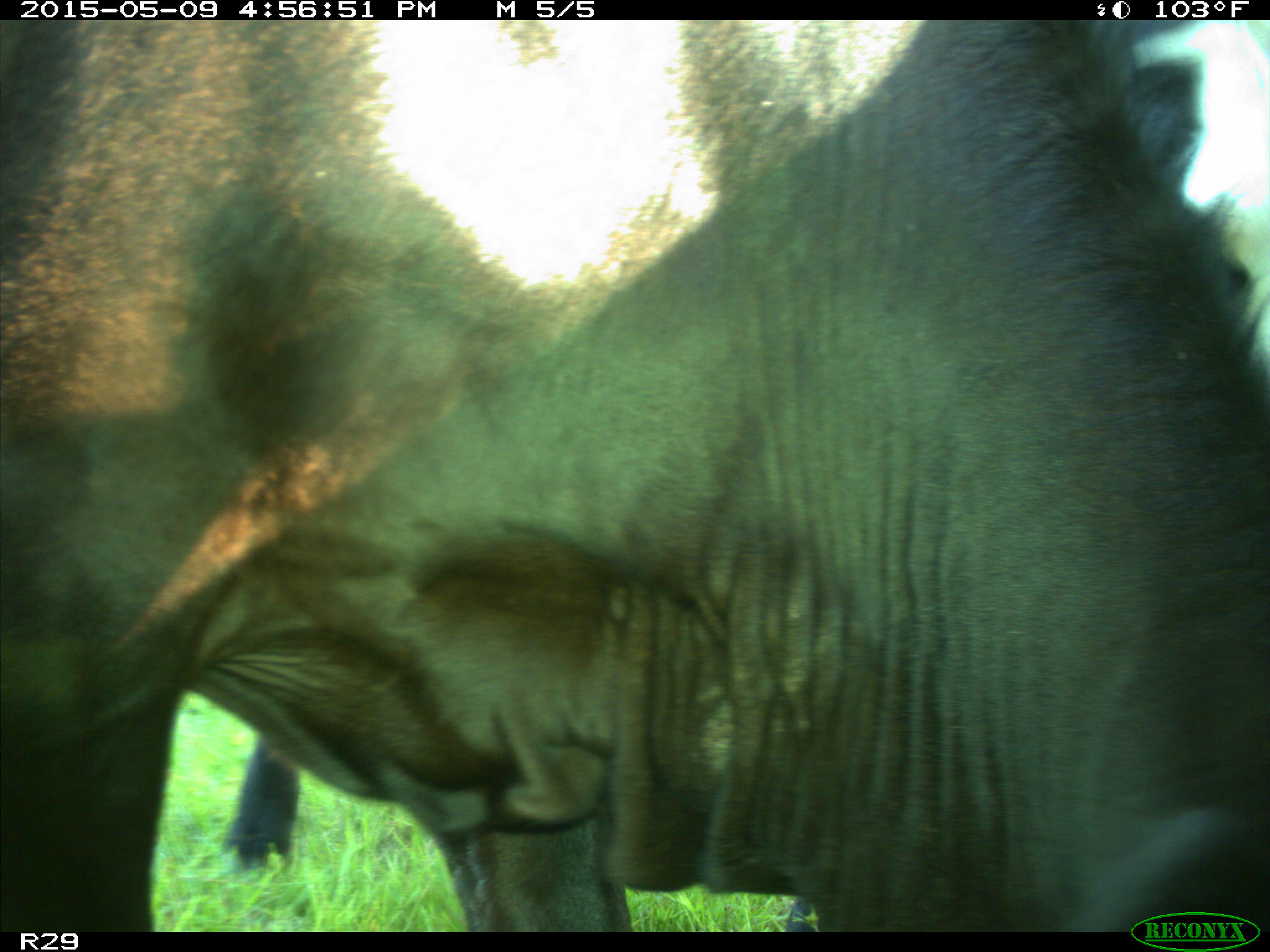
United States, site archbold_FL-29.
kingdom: Animalia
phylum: Chordata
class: Mammalia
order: Artiodactyla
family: Bovidae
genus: Bos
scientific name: Bos taurus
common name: domestic cow